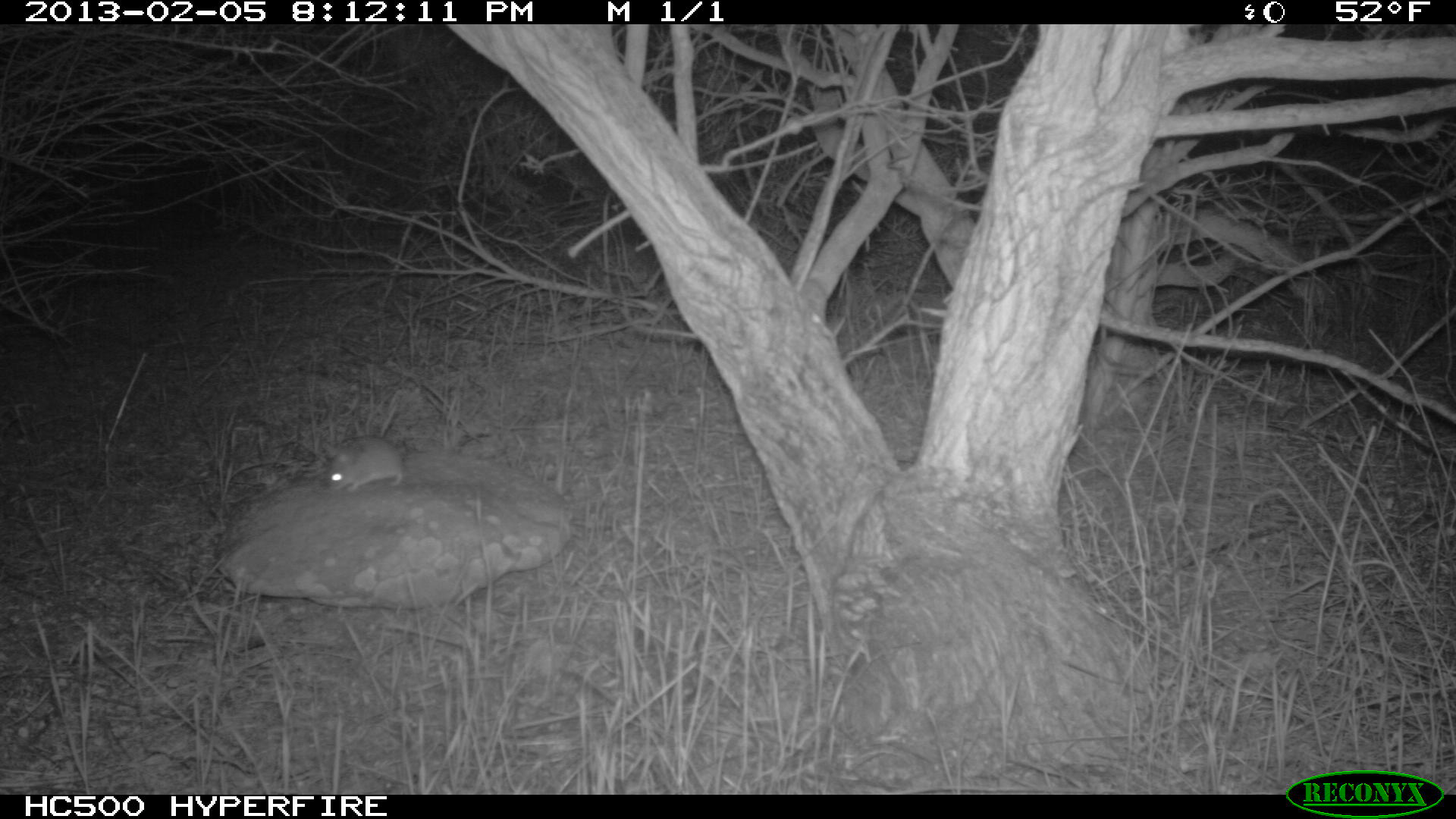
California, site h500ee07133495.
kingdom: Animalia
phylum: Chordata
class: Mammalia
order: Rodentia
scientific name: Rodentia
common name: rodent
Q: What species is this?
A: Rodent (Rodentia).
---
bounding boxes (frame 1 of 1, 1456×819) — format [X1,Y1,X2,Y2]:
rodent: [321,403,403,491]